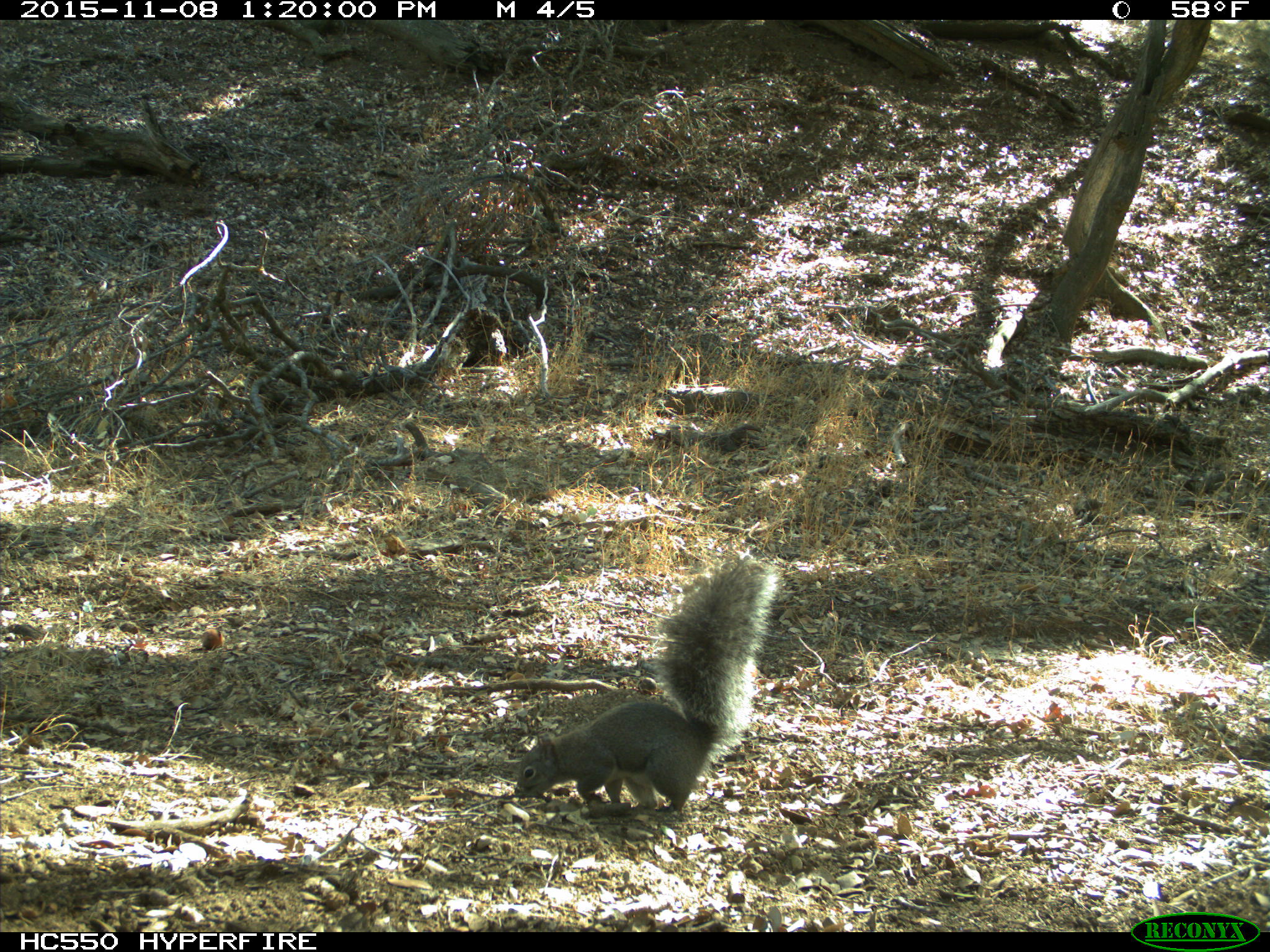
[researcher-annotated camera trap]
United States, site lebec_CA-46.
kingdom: Animalia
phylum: Chordata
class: Mammalia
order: Rodentia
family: Sciuridae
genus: Sciurus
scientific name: Sciurus carolinensis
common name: eastern gray squirrel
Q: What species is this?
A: Sciurus carolinensis (eastern gray squirrel).